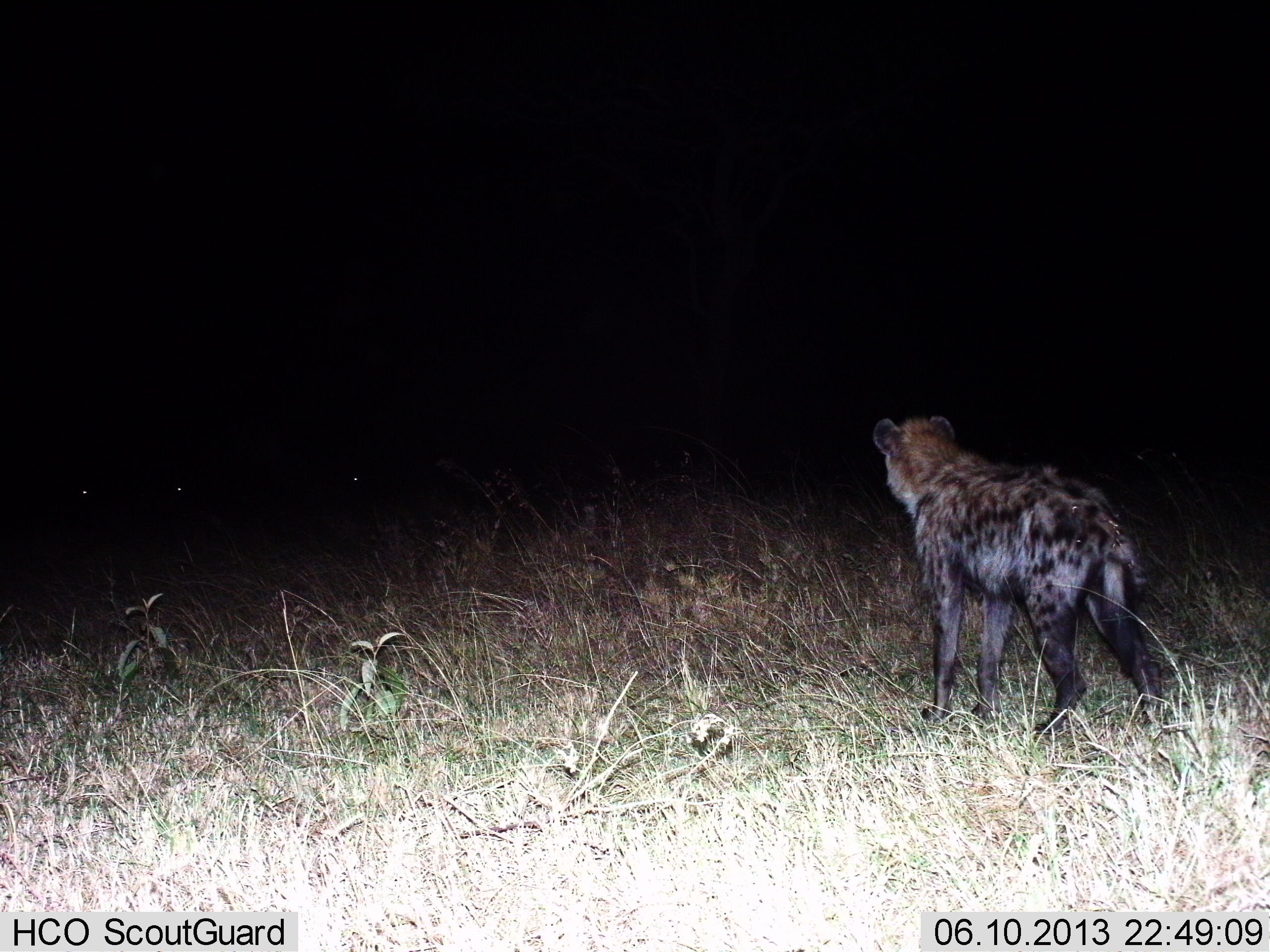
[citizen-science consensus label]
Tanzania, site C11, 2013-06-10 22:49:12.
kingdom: Animalia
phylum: Chordata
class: Mammalia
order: Carnivora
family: Hyaenidae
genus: Crocuta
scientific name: Crocuta crocuta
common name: spotted hyena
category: hyenaspotted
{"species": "hyenaspotted (spotted hyena) (Crocuta crocuta)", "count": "1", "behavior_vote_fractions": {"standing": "90%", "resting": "0%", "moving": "0%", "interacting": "10%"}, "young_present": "0%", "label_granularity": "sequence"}